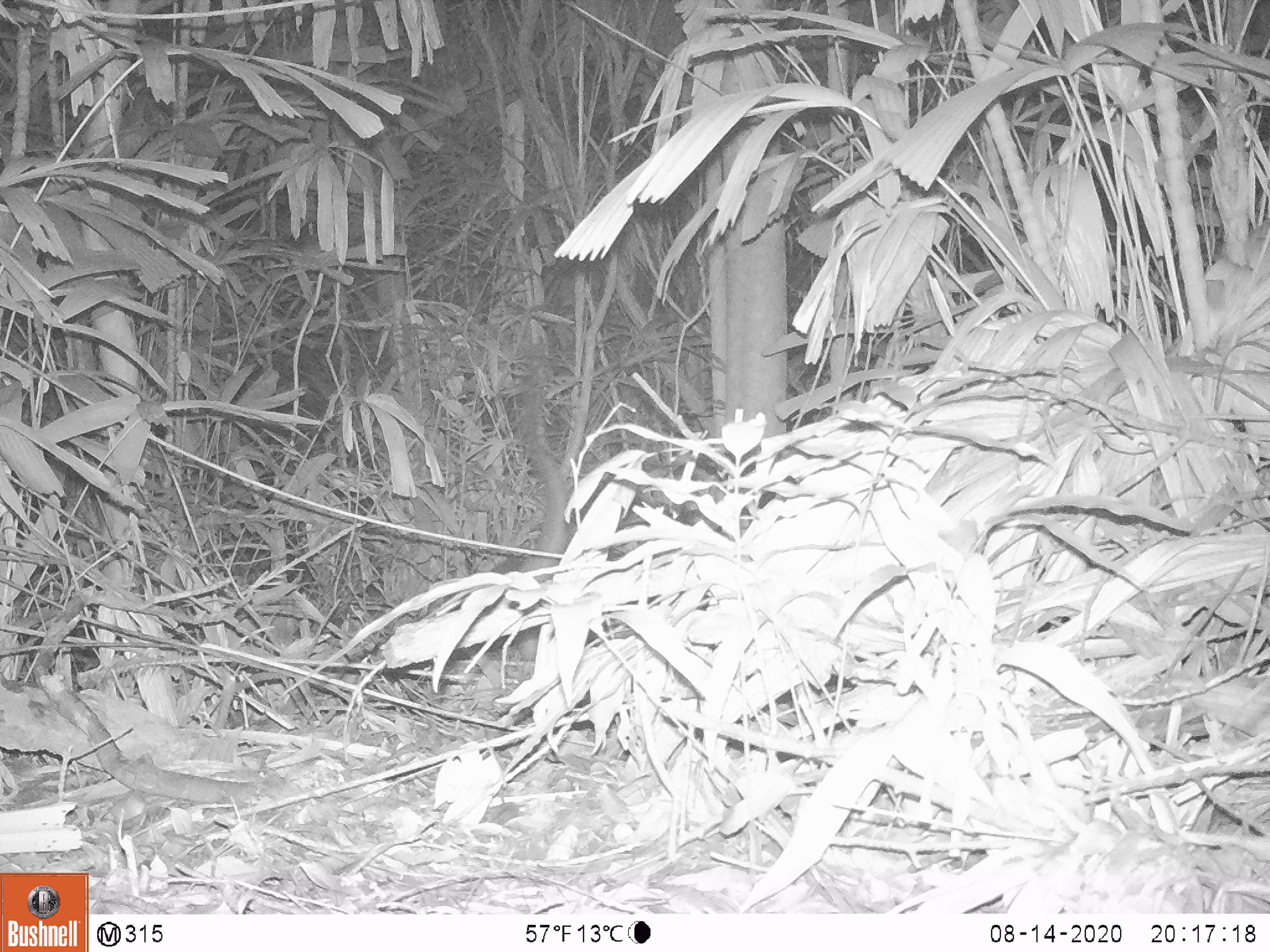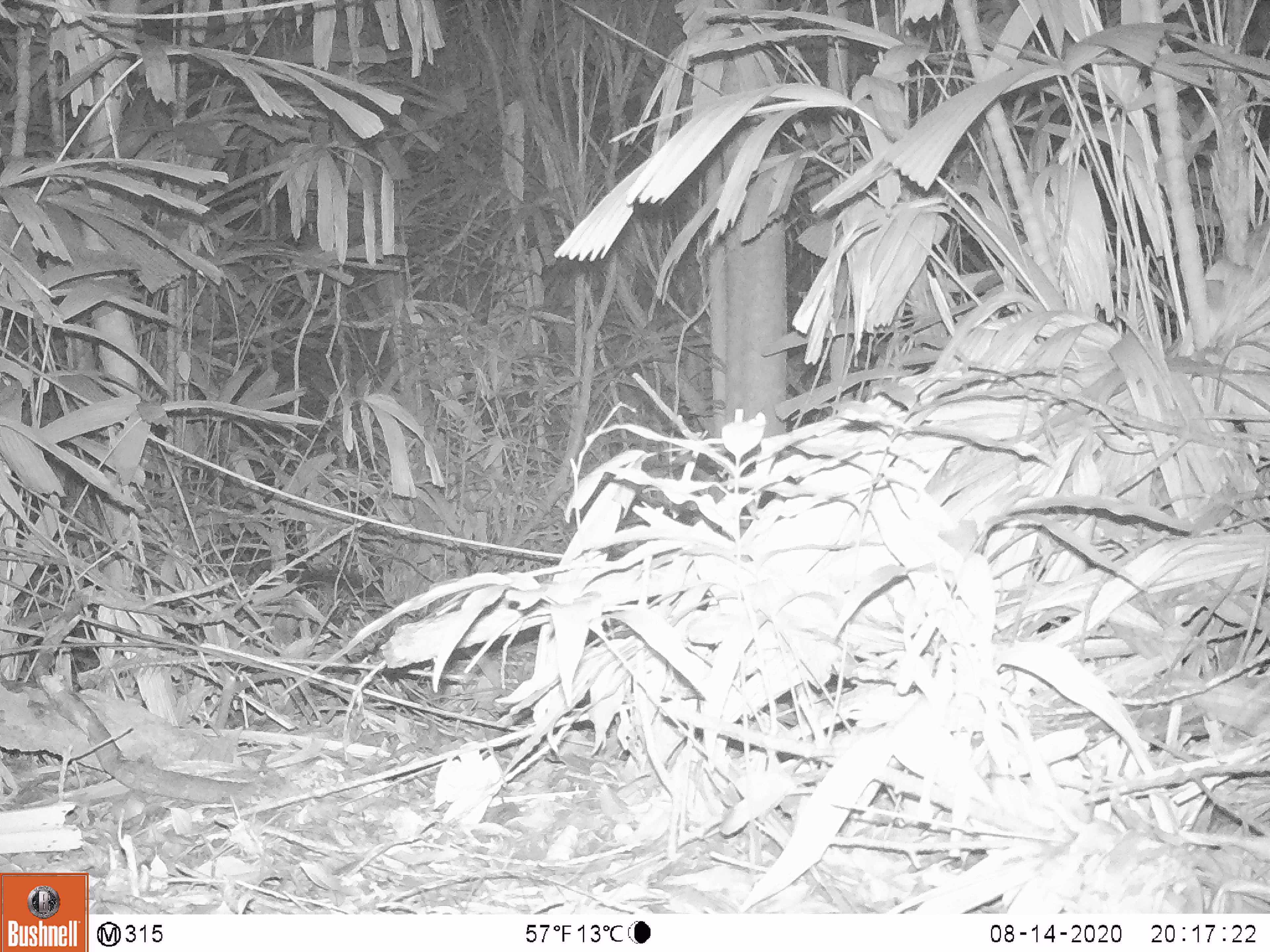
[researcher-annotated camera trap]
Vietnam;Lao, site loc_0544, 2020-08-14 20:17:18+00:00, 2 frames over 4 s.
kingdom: Animalia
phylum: Chordata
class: Mammalia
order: Carnivora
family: Viverridae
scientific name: Paradoxurinae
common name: palm civet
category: unidentified palm civet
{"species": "unidentified palm civet (palm civet) (Paradoxurinae)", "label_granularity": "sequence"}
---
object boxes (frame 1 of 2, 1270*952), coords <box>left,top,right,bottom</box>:
unidentified palm civet: <box>494,363,565,661</box>